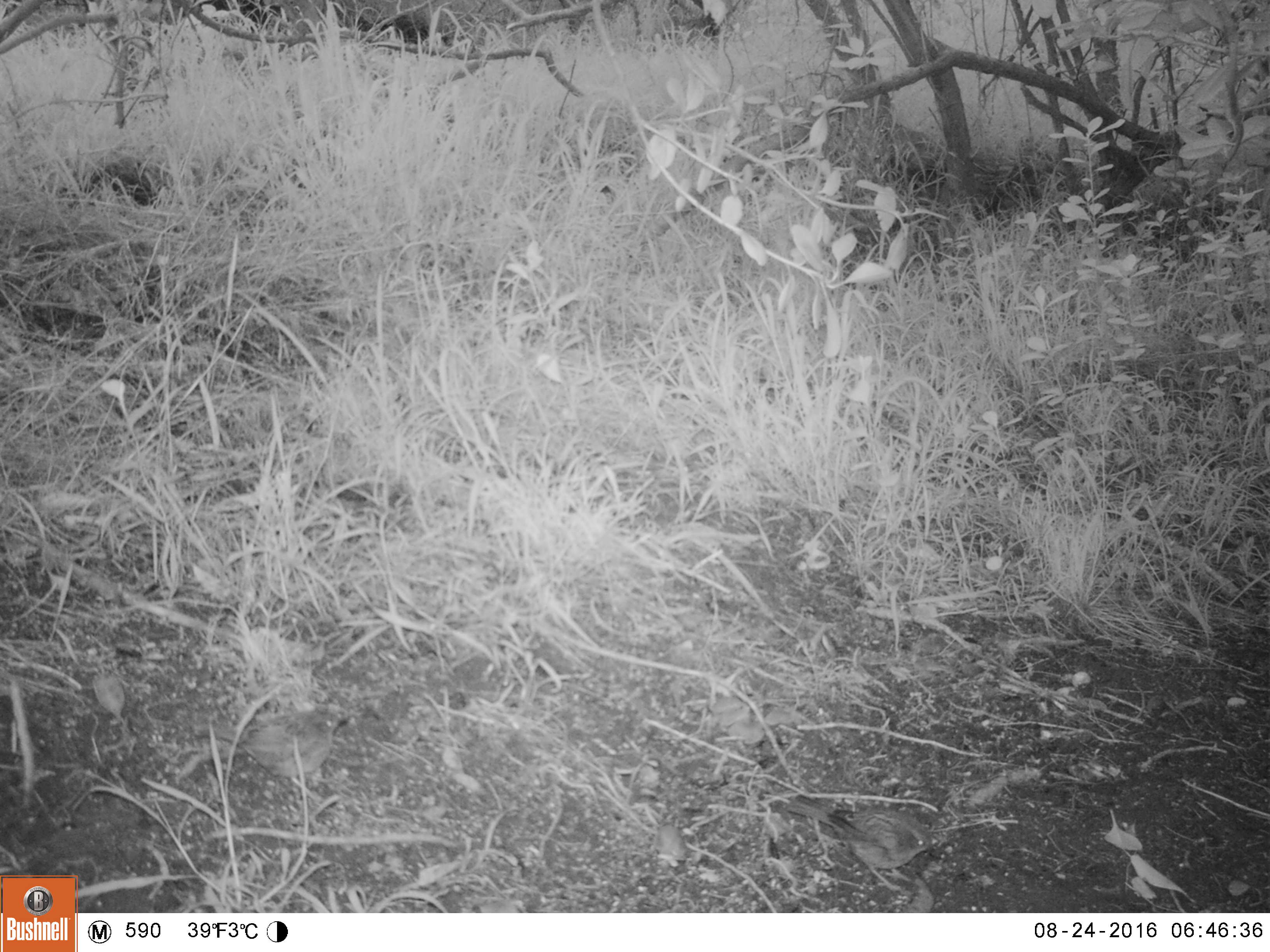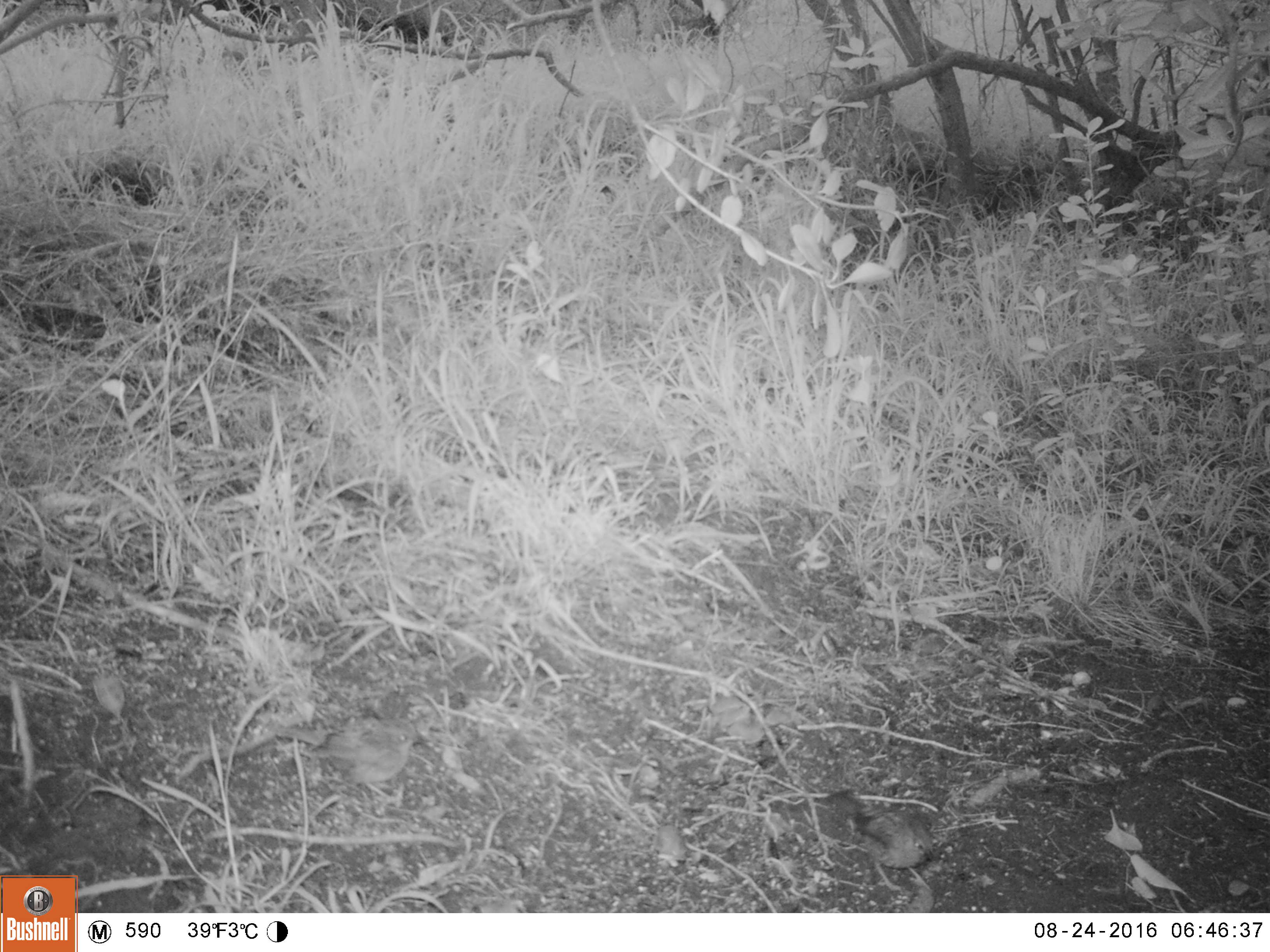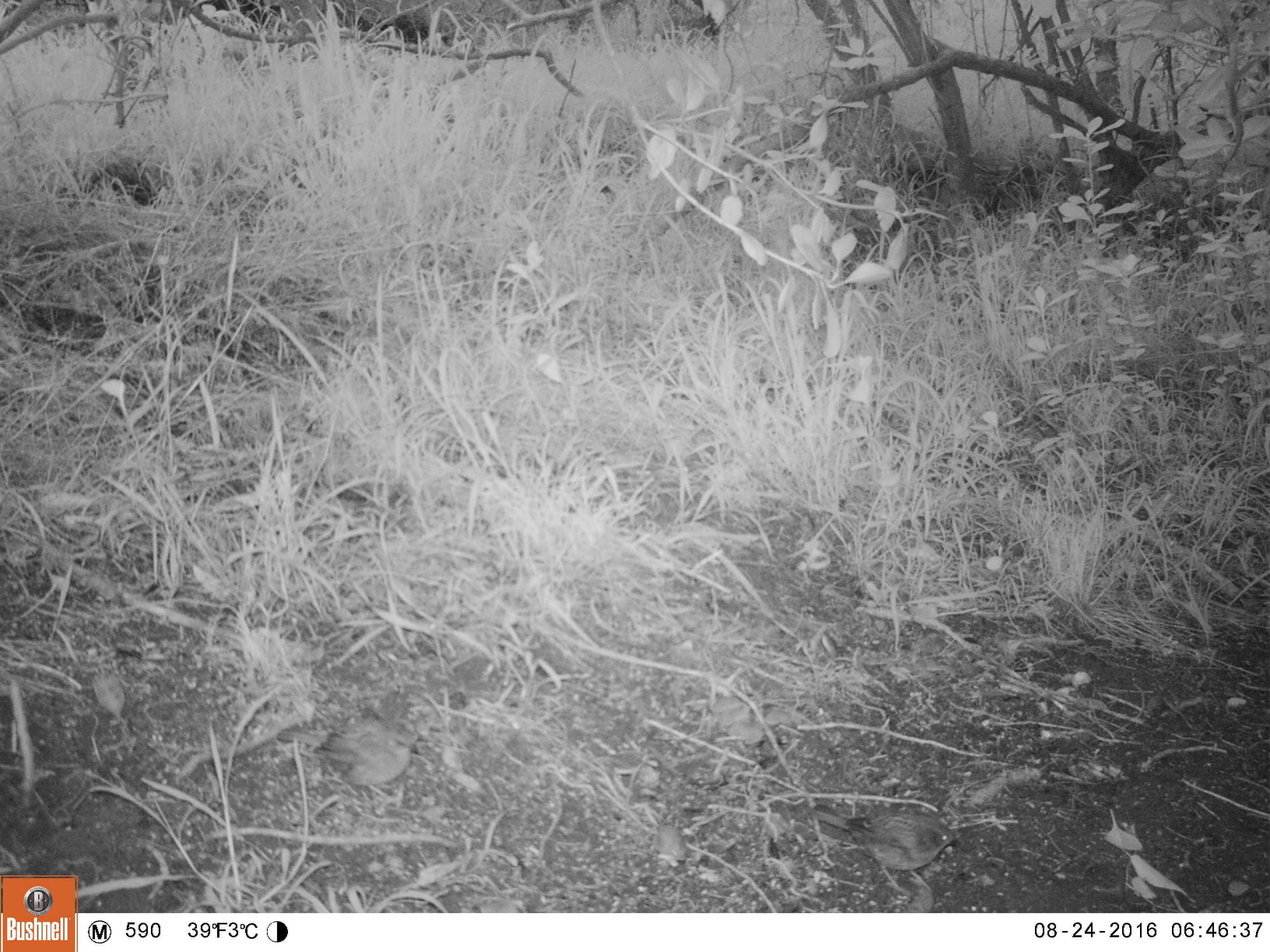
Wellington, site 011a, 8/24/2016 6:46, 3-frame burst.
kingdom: Animalia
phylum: Chordata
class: Aves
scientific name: Aves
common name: bird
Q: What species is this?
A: Bird (Aves).